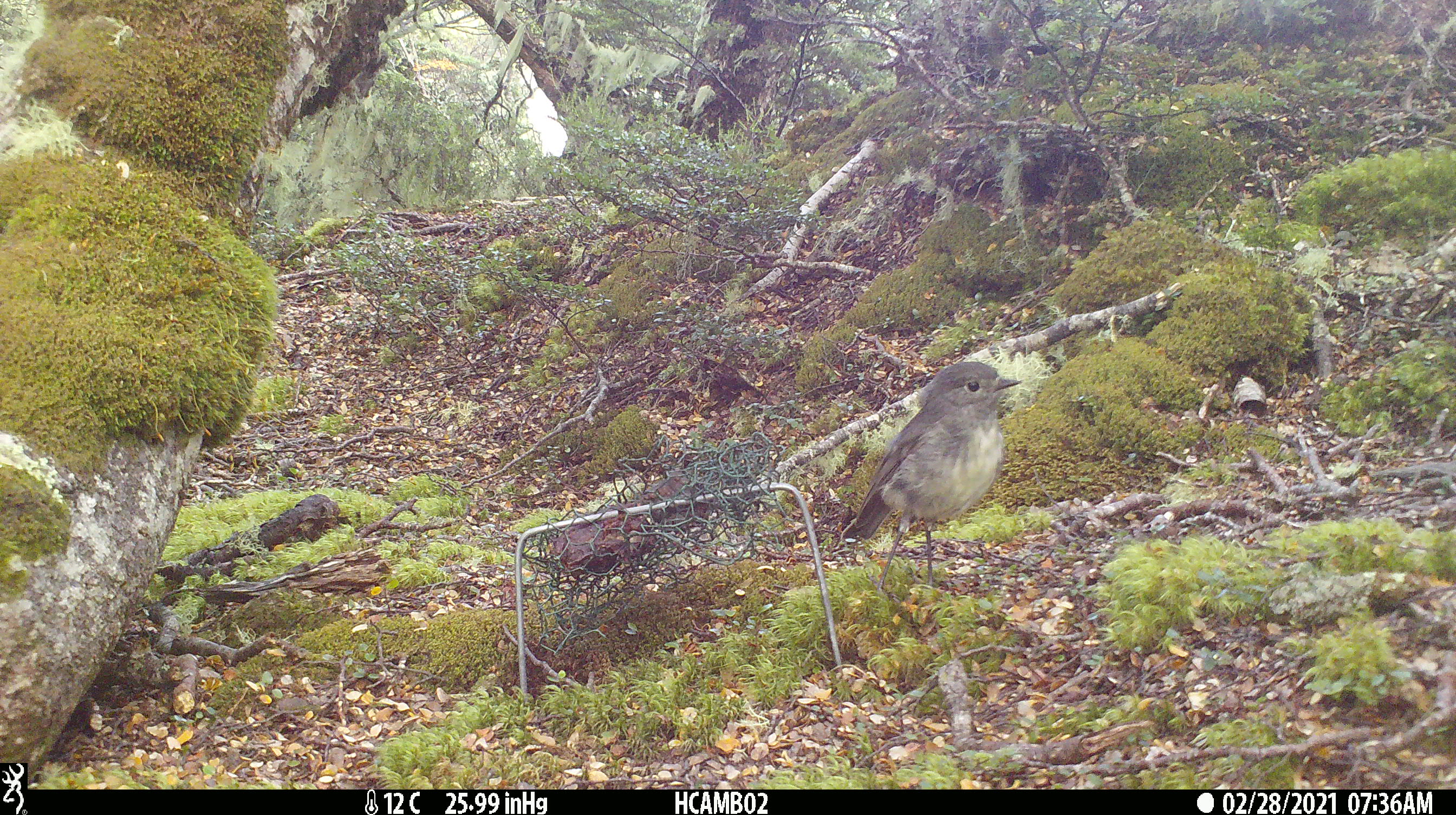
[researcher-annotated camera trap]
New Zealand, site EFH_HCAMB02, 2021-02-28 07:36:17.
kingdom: Animalia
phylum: Chordata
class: Aves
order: Passeriformes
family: Petroicidae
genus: Petroica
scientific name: Petroica australis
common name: new zealand robin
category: robin